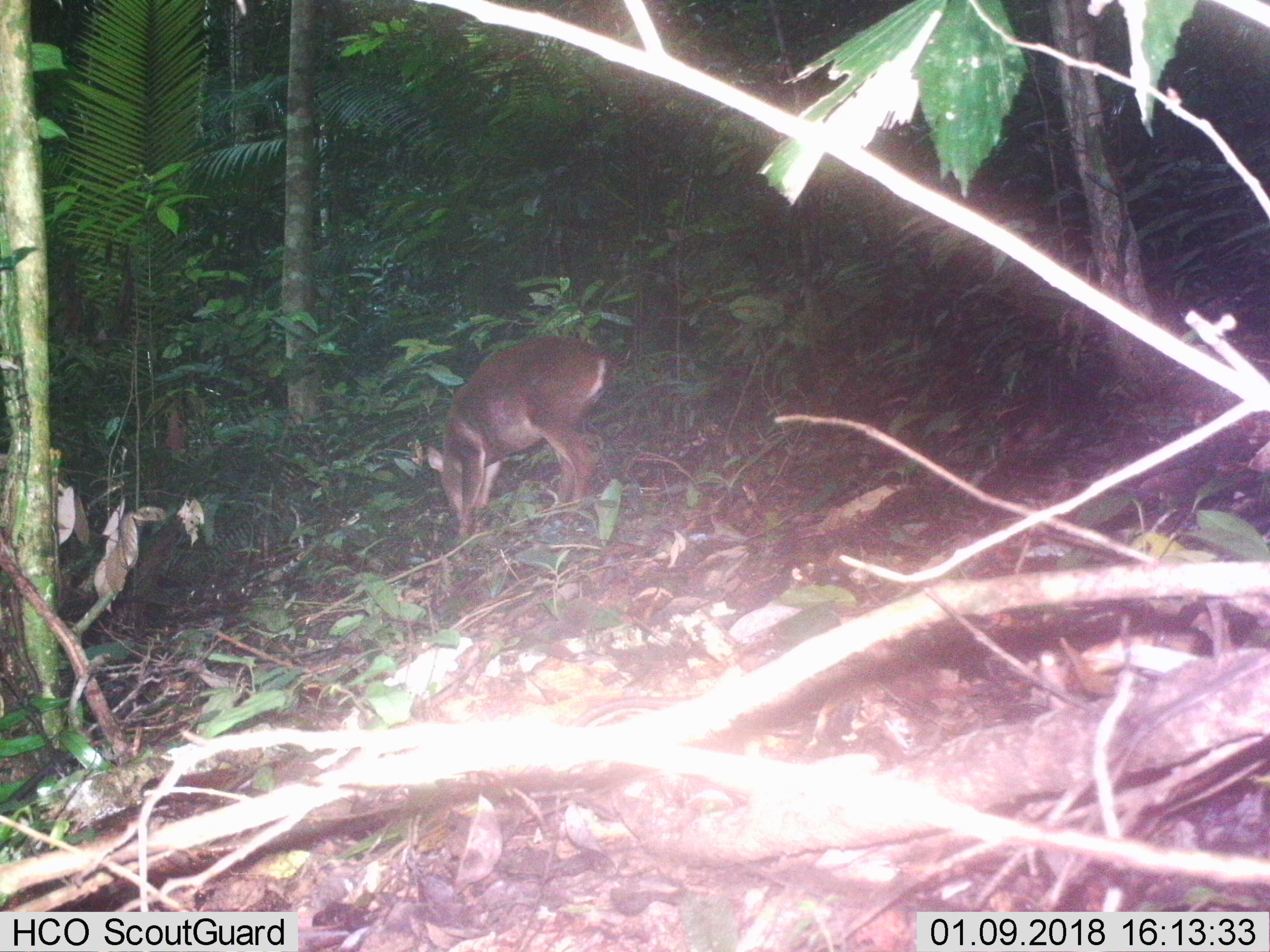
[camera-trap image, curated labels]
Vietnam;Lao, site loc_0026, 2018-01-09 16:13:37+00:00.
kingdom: Animalia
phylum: Chordata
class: Mammalia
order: Artiodactyla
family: Cervidae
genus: Muntiacus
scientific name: Muntiacus vuquangensis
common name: large-antlered muntjac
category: large antlered muntjac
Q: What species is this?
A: Large antlered muntjac (large-antlered muntjac) (Muntiacus vuquangensis).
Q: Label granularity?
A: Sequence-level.